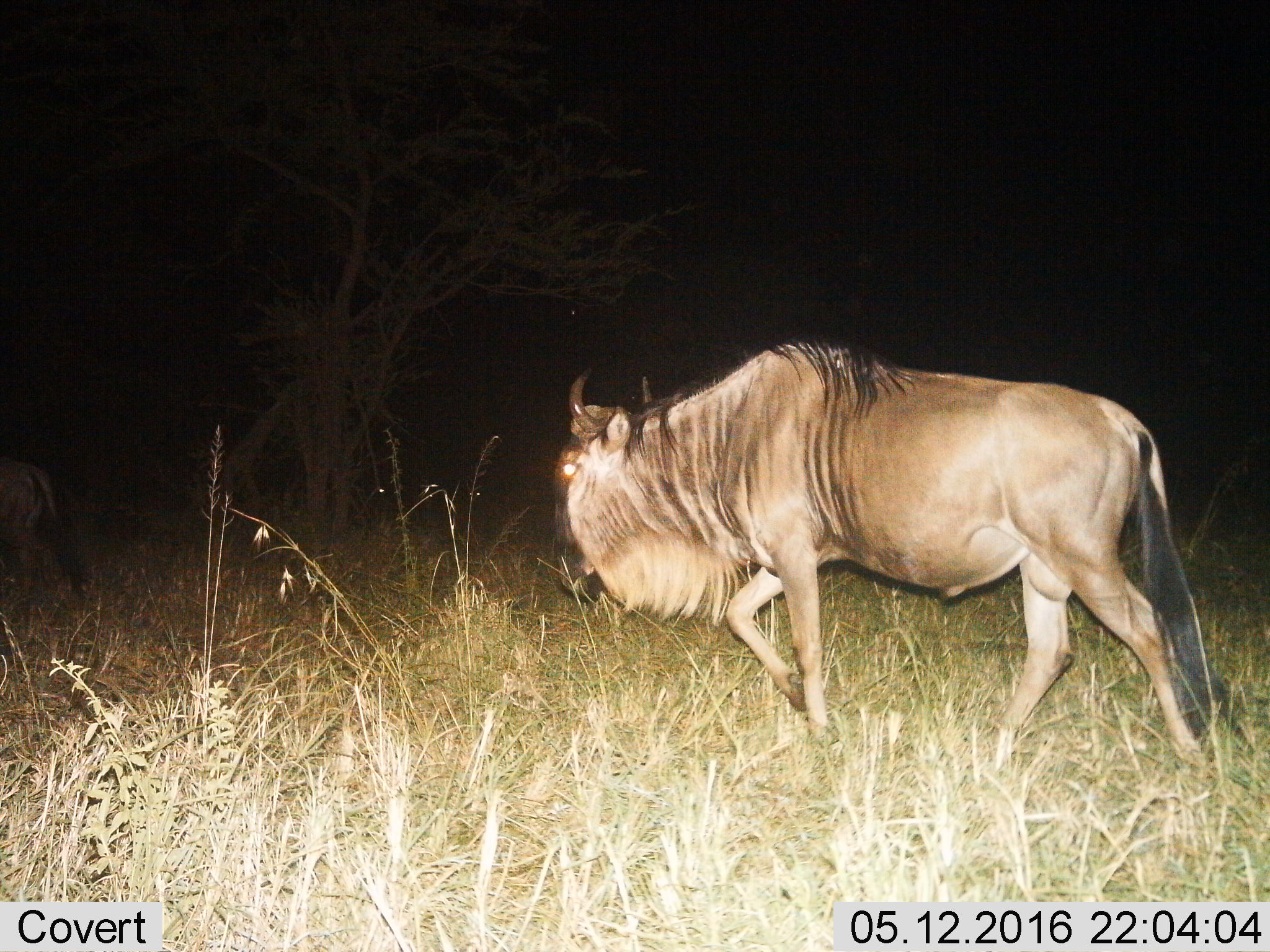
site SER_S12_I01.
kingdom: Animalia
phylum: Chordata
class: Mammalia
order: Artiodactyla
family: Bovidae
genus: Connochaetes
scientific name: Connochaetes taurinus taurinus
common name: blue wildebeest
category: wildebeestblue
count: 1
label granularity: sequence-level